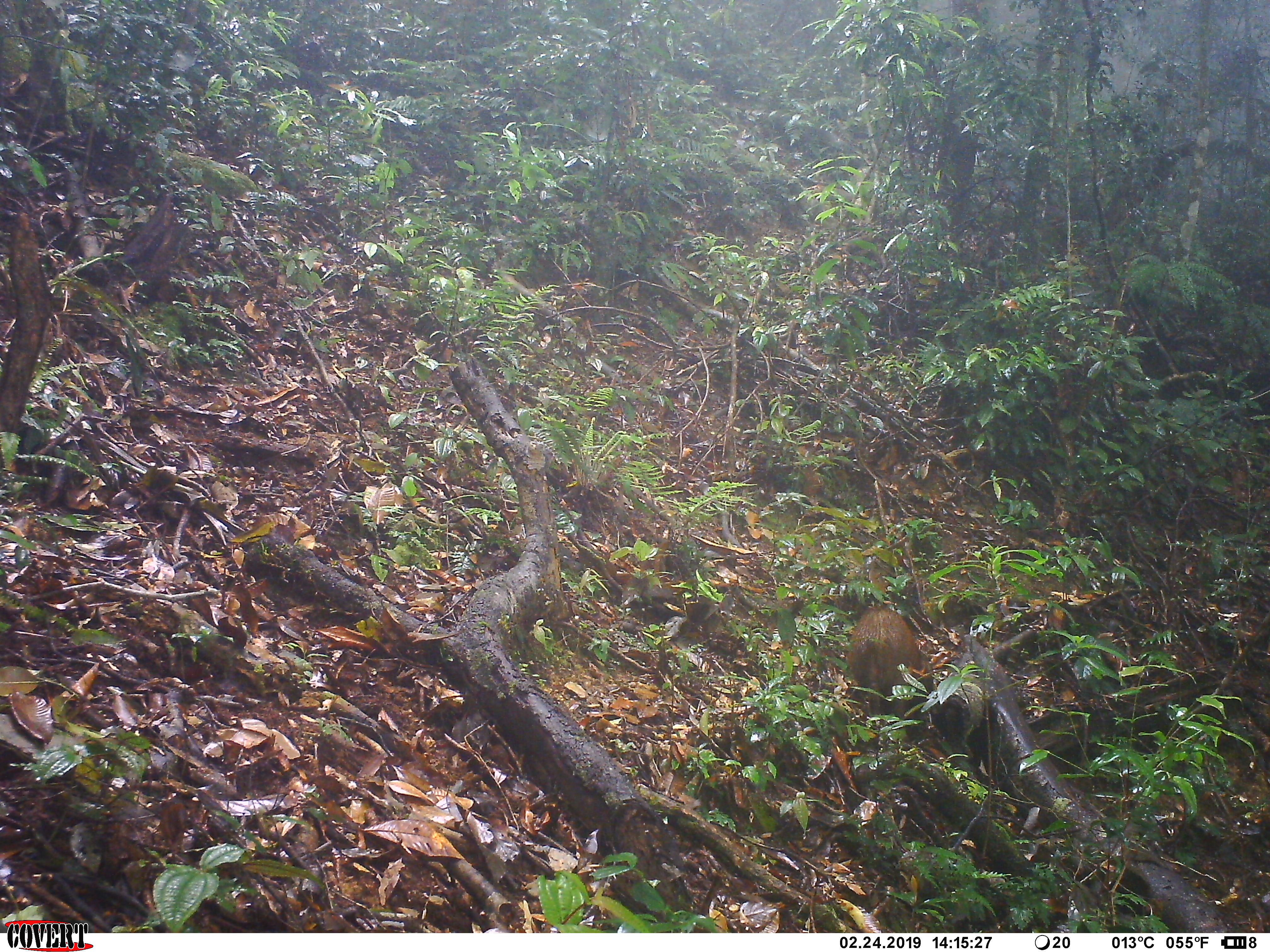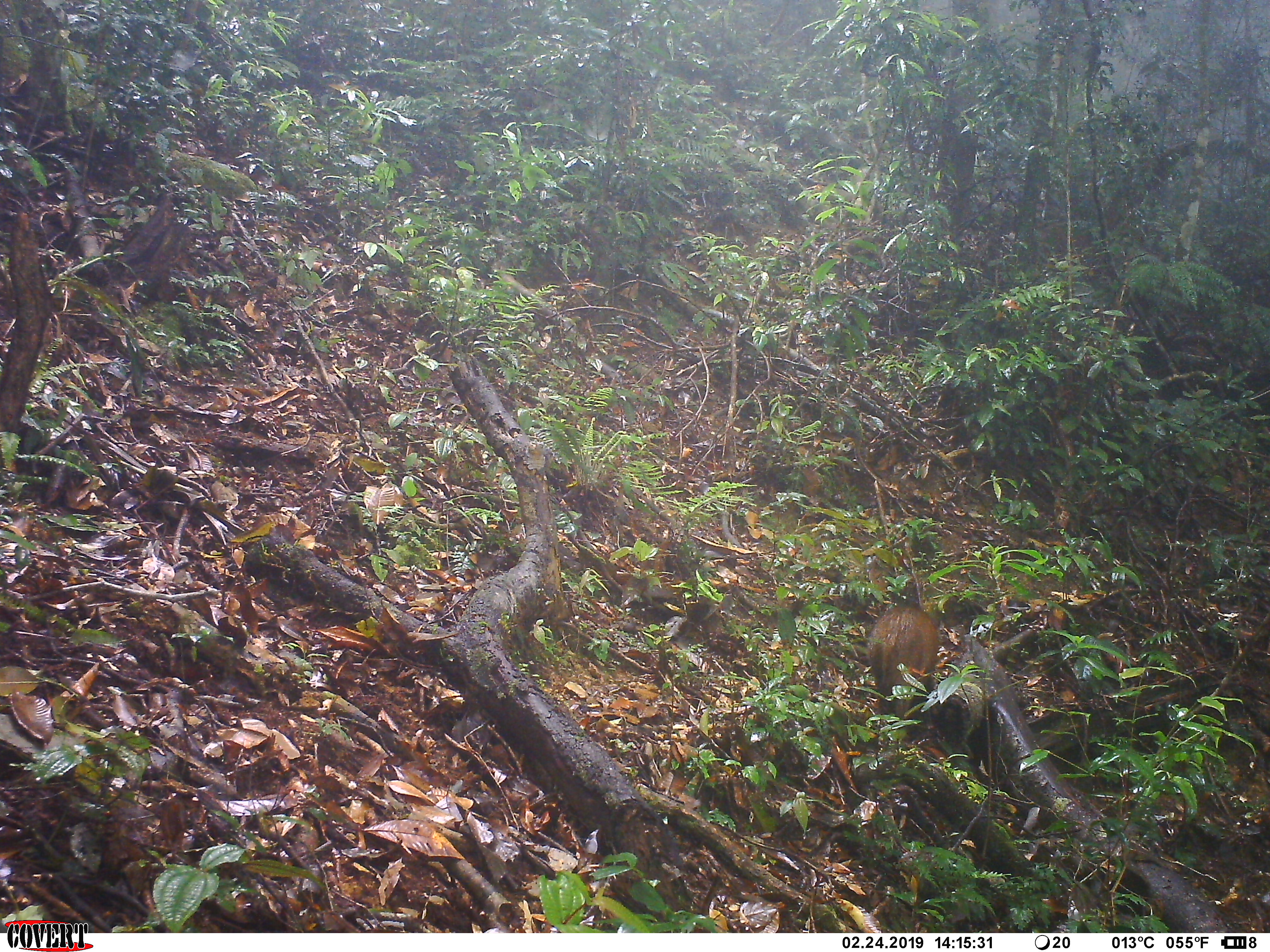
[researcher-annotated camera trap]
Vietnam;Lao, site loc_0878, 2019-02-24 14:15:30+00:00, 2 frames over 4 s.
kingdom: Animalia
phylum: Chordata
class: Mammalia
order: Artiodactyla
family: Suidae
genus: Sus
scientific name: Sus scrofa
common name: eurasian wild pig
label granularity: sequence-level